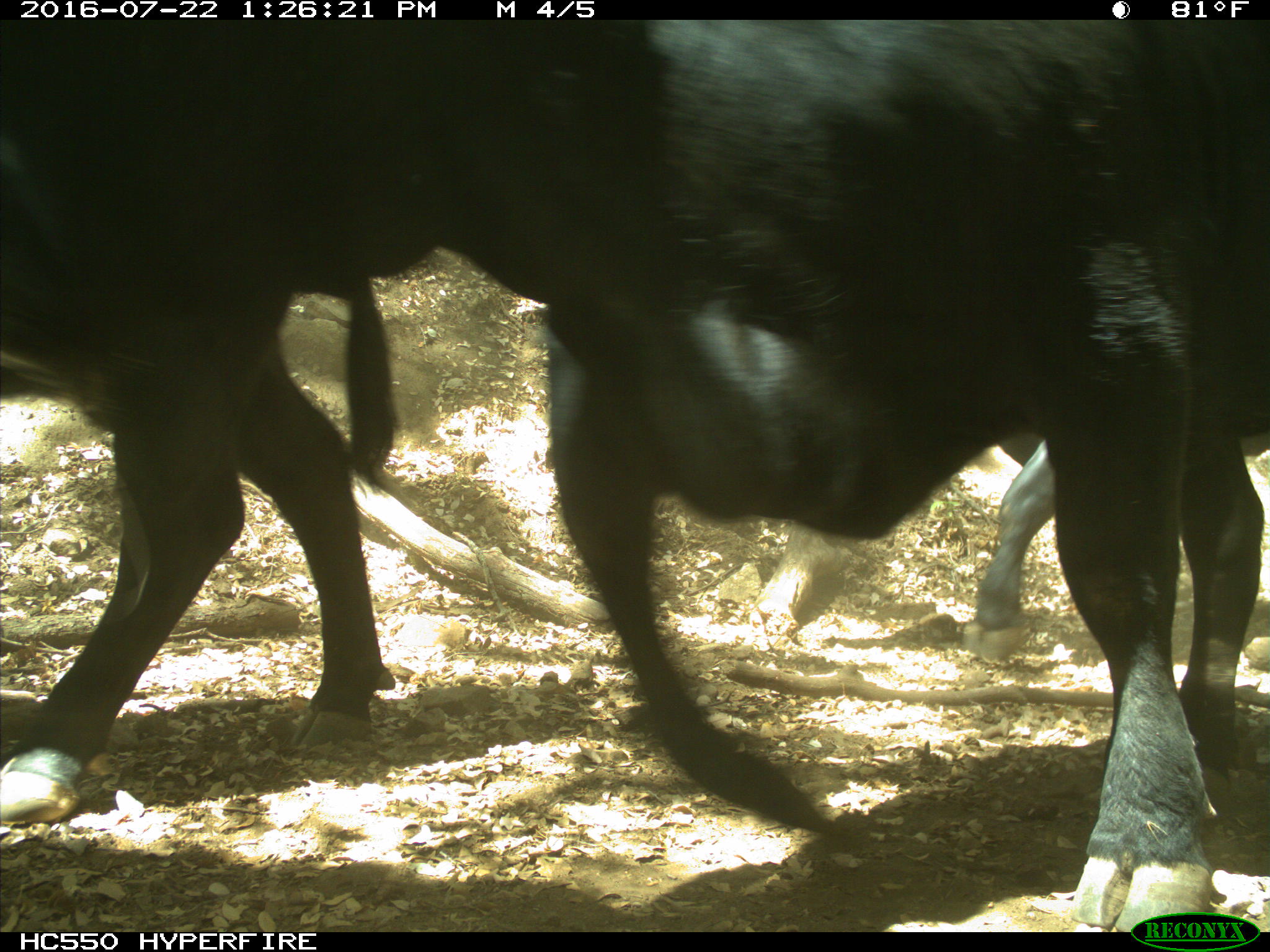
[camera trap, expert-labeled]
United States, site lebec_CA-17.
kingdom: Animalia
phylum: Chordata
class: Mammalia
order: Artiodactyla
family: Bovidae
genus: Bos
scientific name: Bos taurus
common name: domestic cow